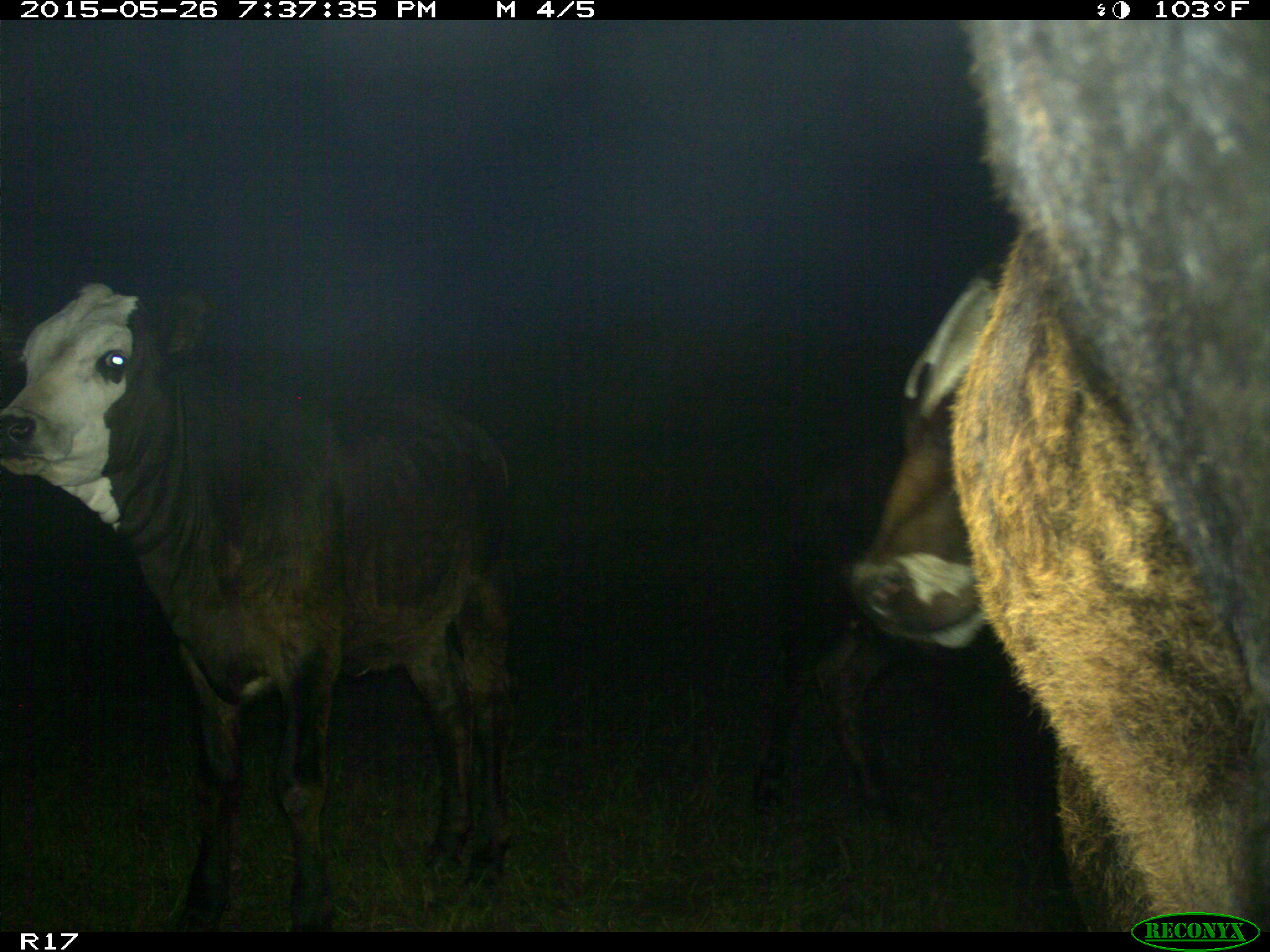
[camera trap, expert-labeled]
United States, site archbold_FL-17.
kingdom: Animalia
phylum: Chordata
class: Mammalia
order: Artiodactyla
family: Bovidae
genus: Bos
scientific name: Bos taurus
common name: domestic cow